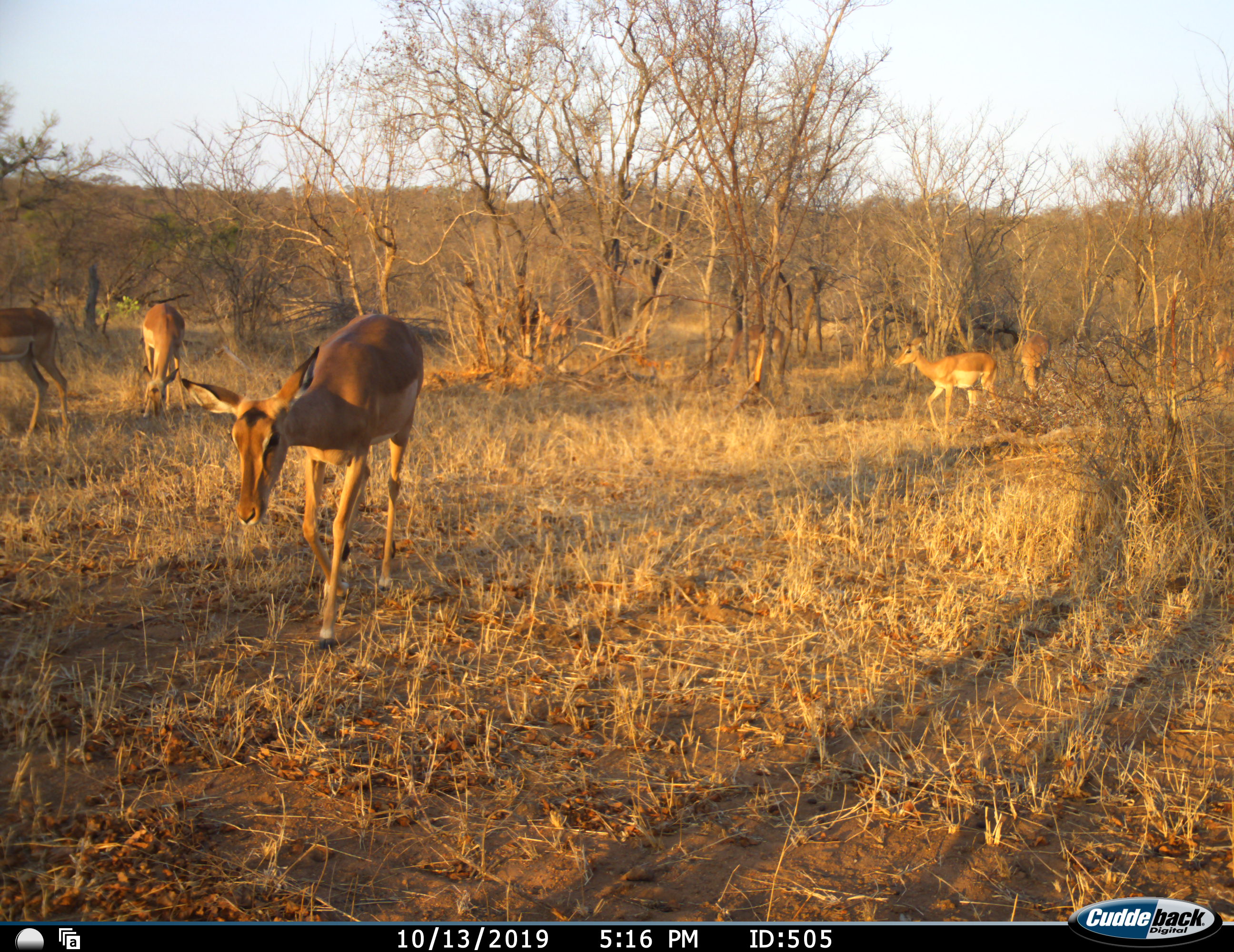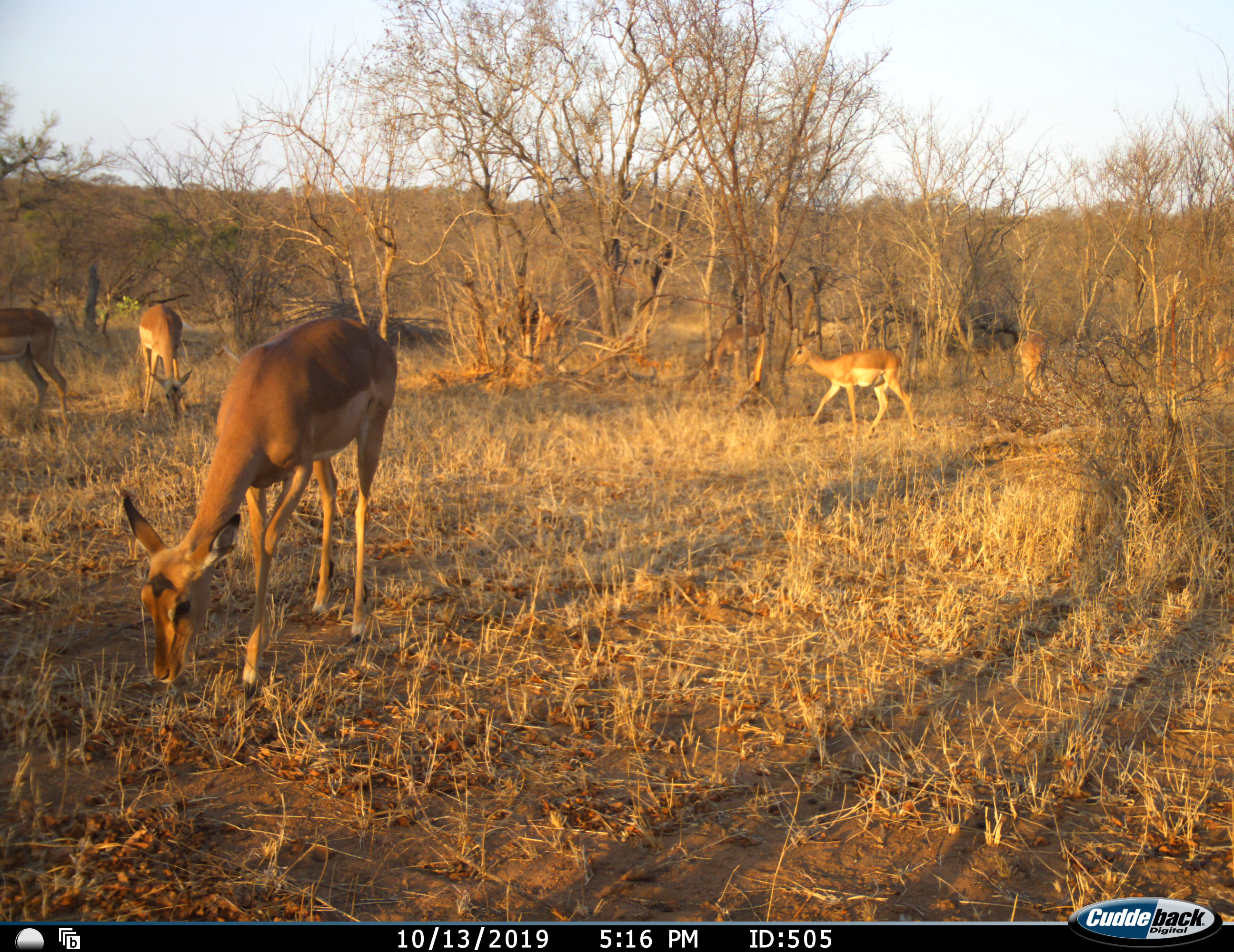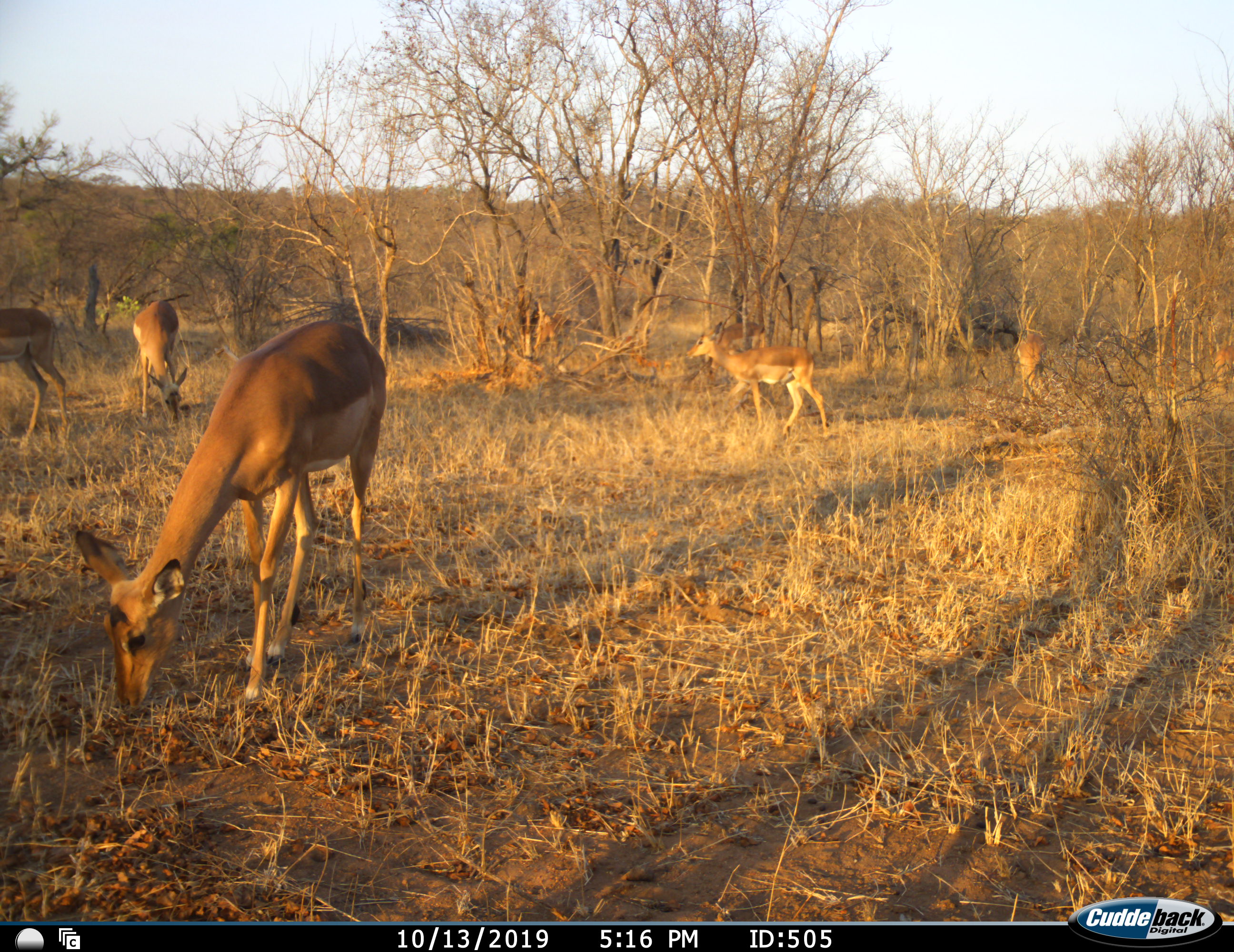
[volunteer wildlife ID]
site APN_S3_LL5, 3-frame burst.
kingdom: Animalia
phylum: Chordata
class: Mammalia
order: Artiodactyla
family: Bovidae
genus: Aepyceros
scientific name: Aepyceros melampus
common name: impala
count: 7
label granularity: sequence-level